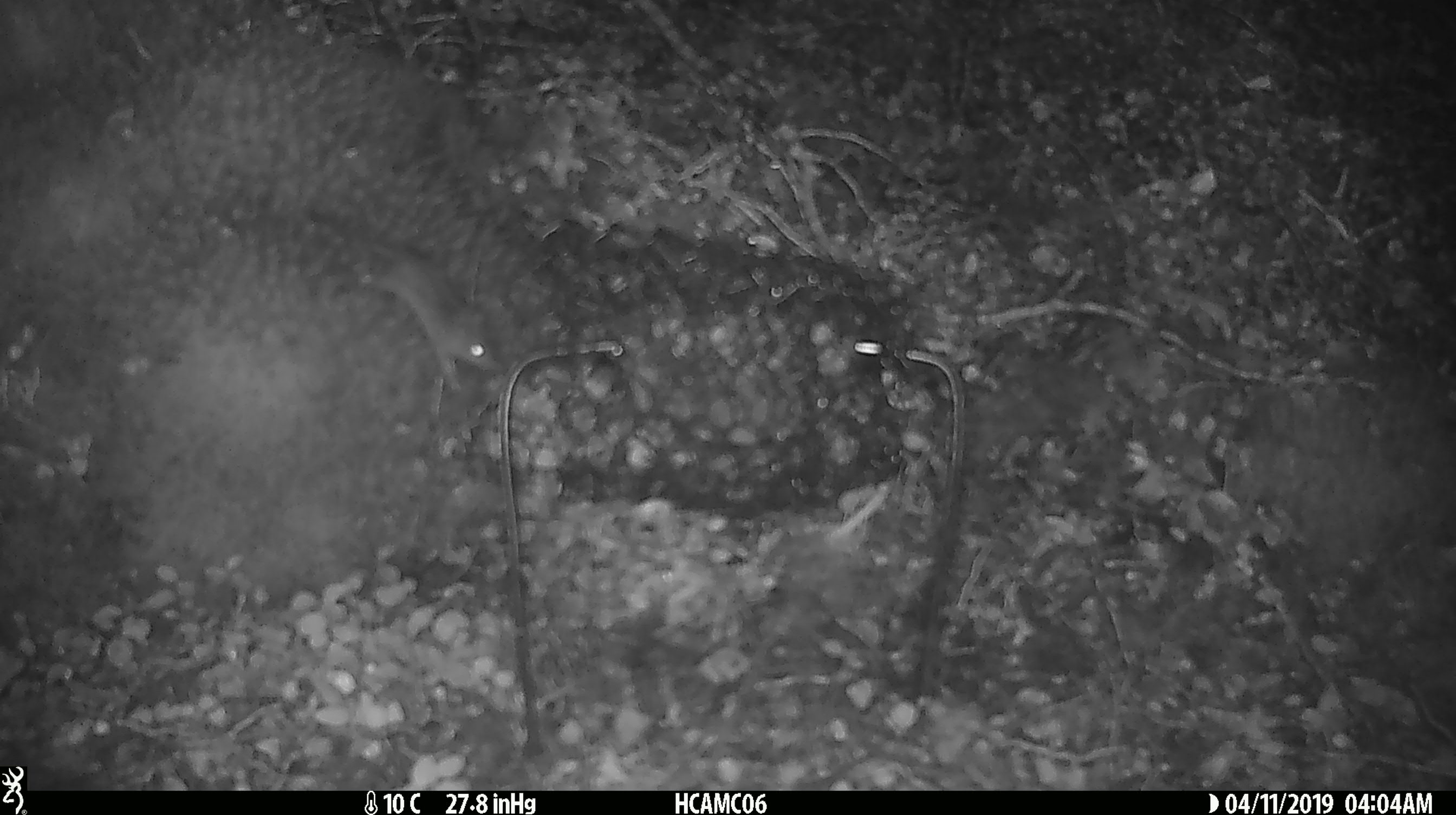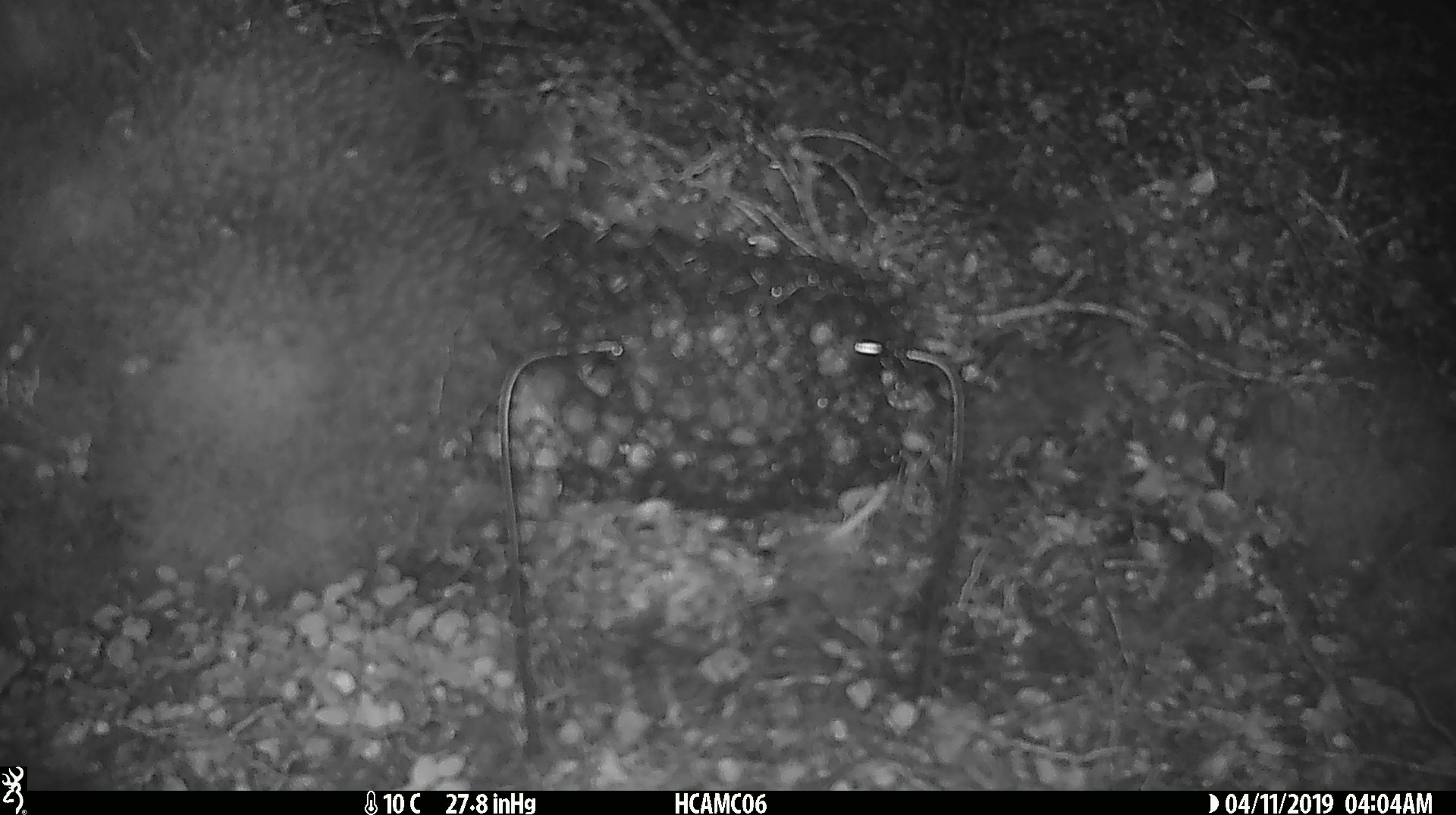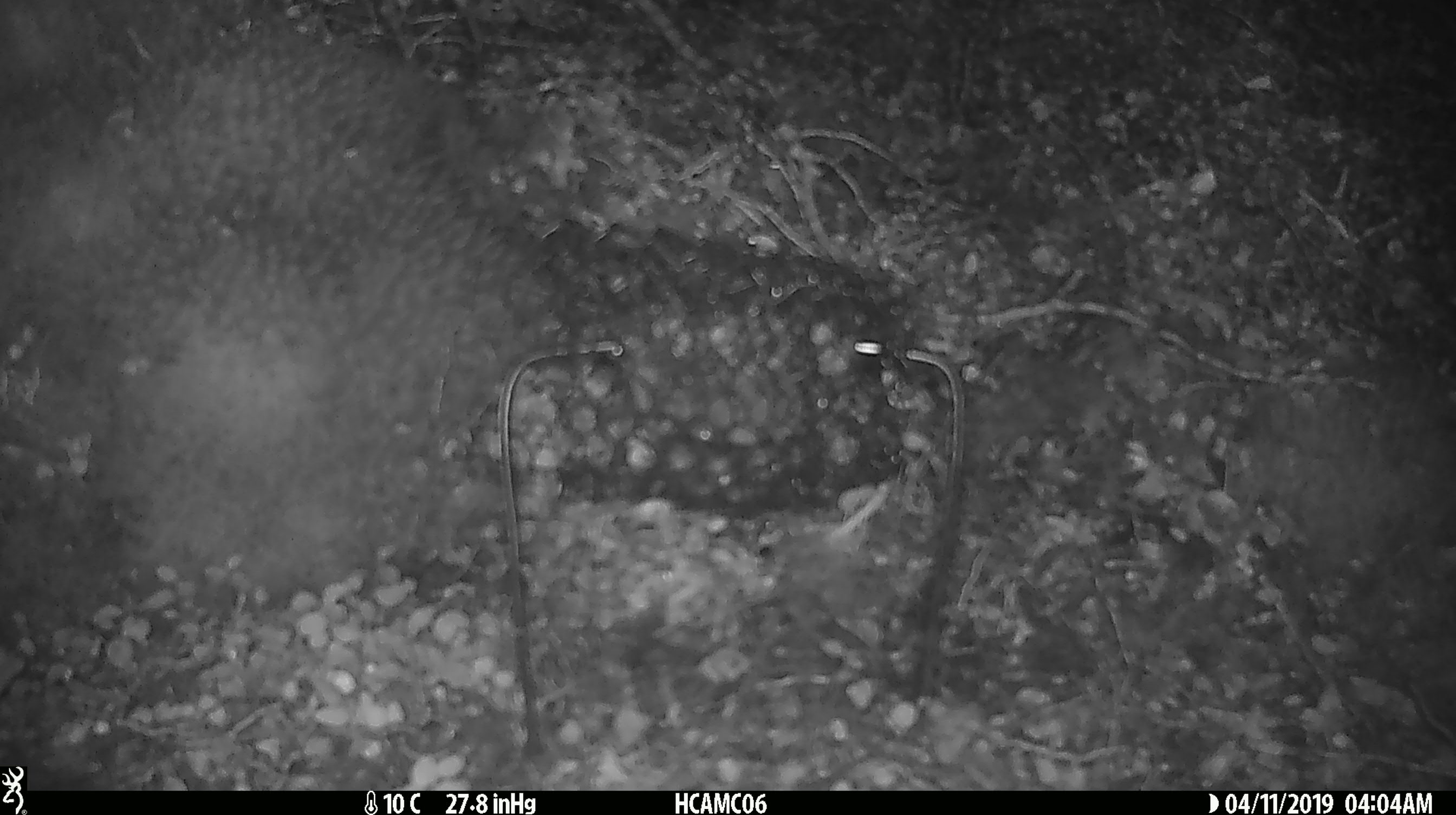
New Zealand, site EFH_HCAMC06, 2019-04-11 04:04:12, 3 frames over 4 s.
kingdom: Animalia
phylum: Chordata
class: Mammalia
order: Rodentia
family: Muridae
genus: Mus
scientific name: Mus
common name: mouse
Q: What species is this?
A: Mouse (Mus).